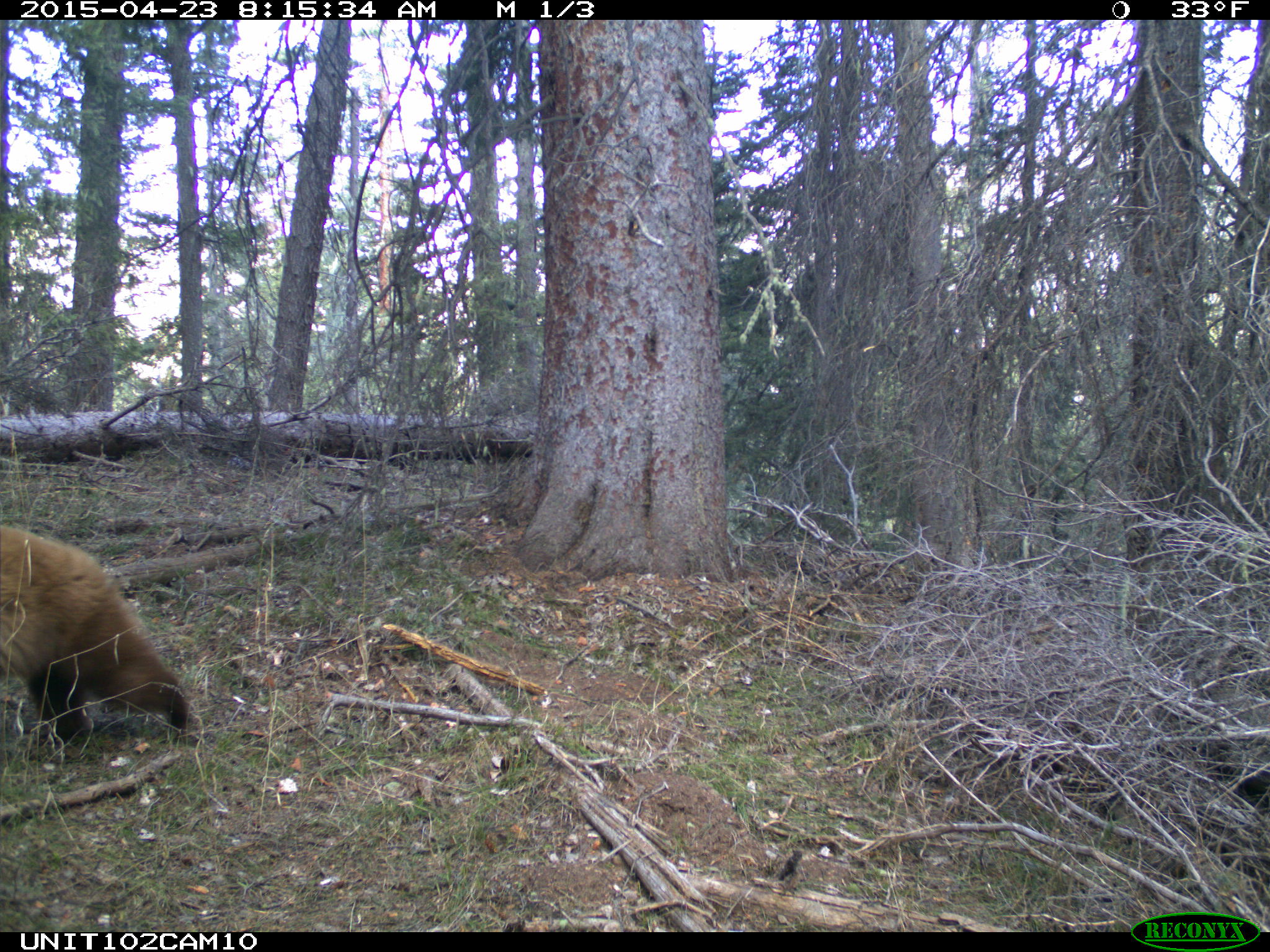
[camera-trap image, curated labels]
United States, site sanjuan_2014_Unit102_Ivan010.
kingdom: Animalia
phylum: Chordata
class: Mammalia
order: Carnivora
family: Ursidae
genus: Ursus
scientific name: Ursus americanus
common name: american black bear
Ursus americanus (american black bear).